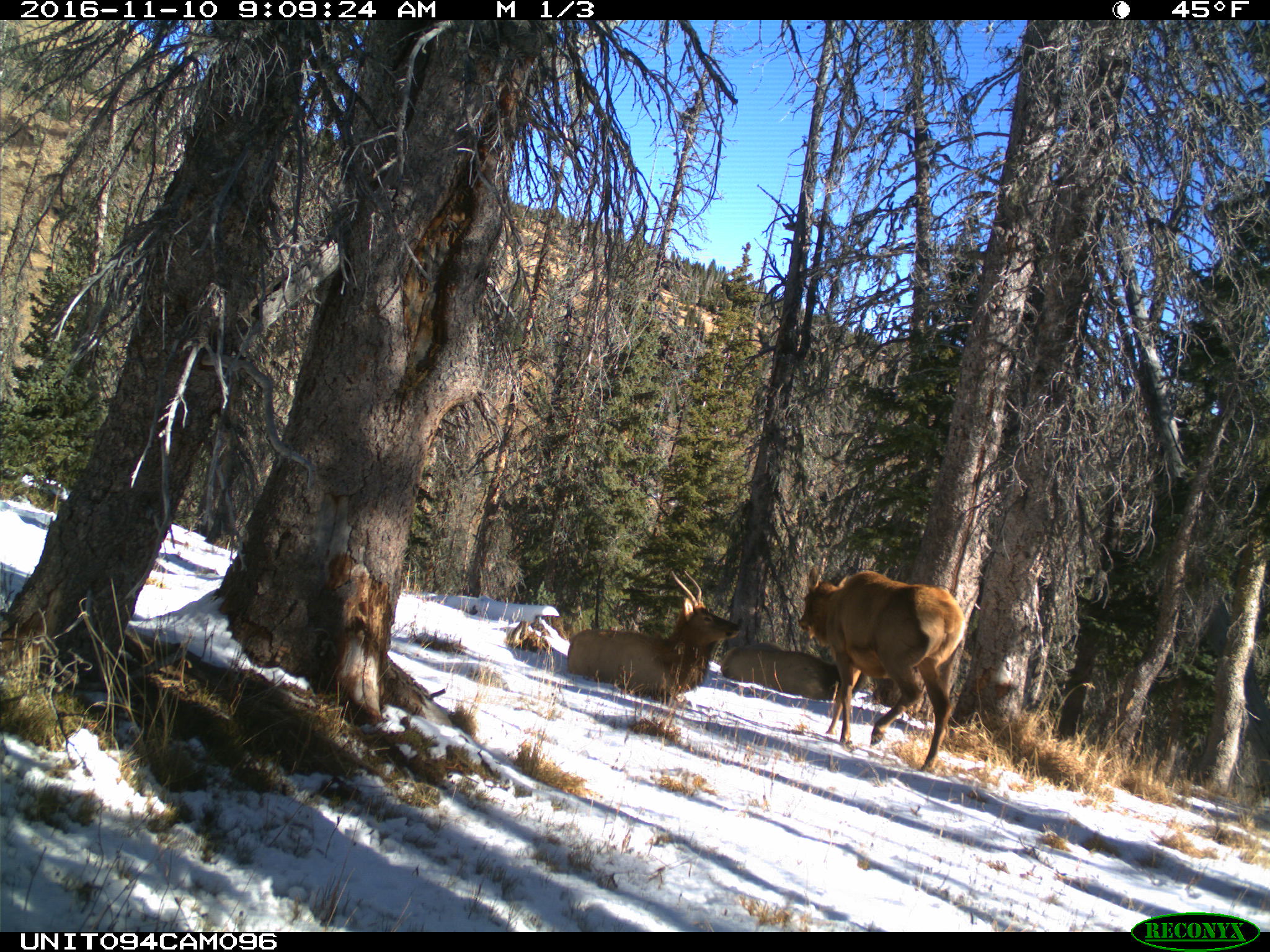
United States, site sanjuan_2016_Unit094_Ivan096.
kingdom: Animalia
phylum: Chordata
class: Mammalia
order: Artiodactyla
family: Cervidae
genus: Cervus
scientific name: Cervus elaphus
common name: red deer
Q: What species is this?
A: Cervus elaphus (red deer).